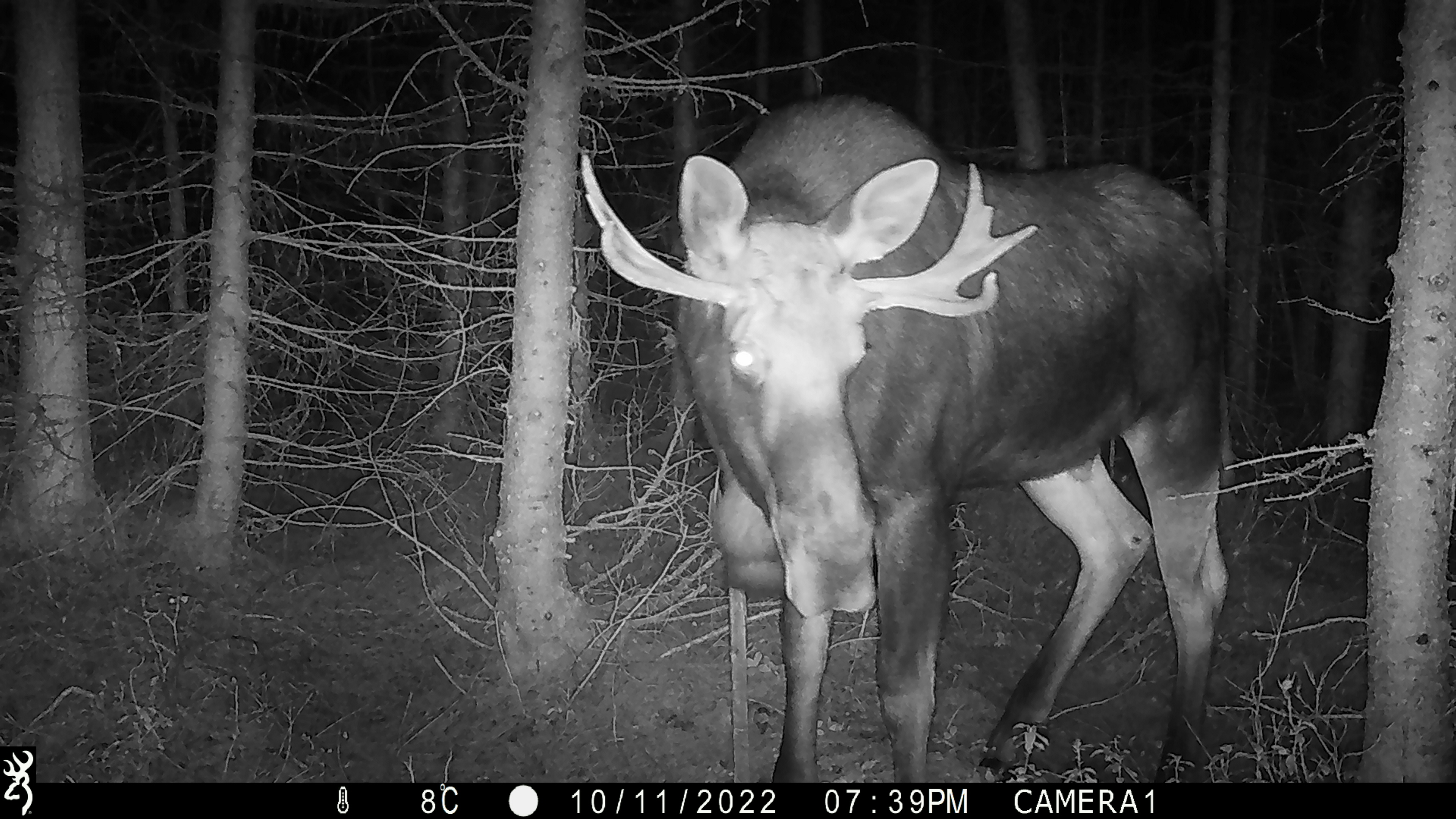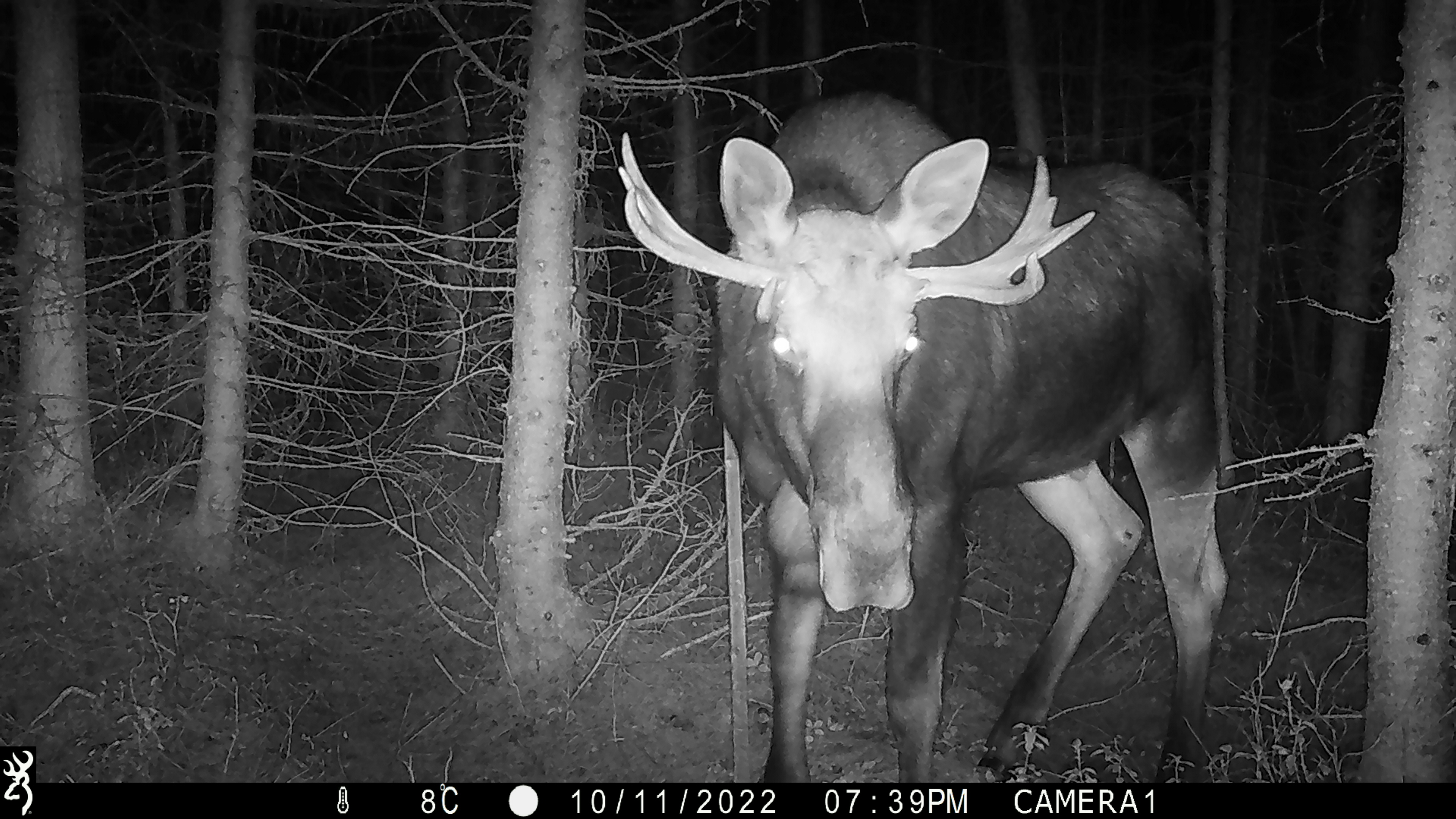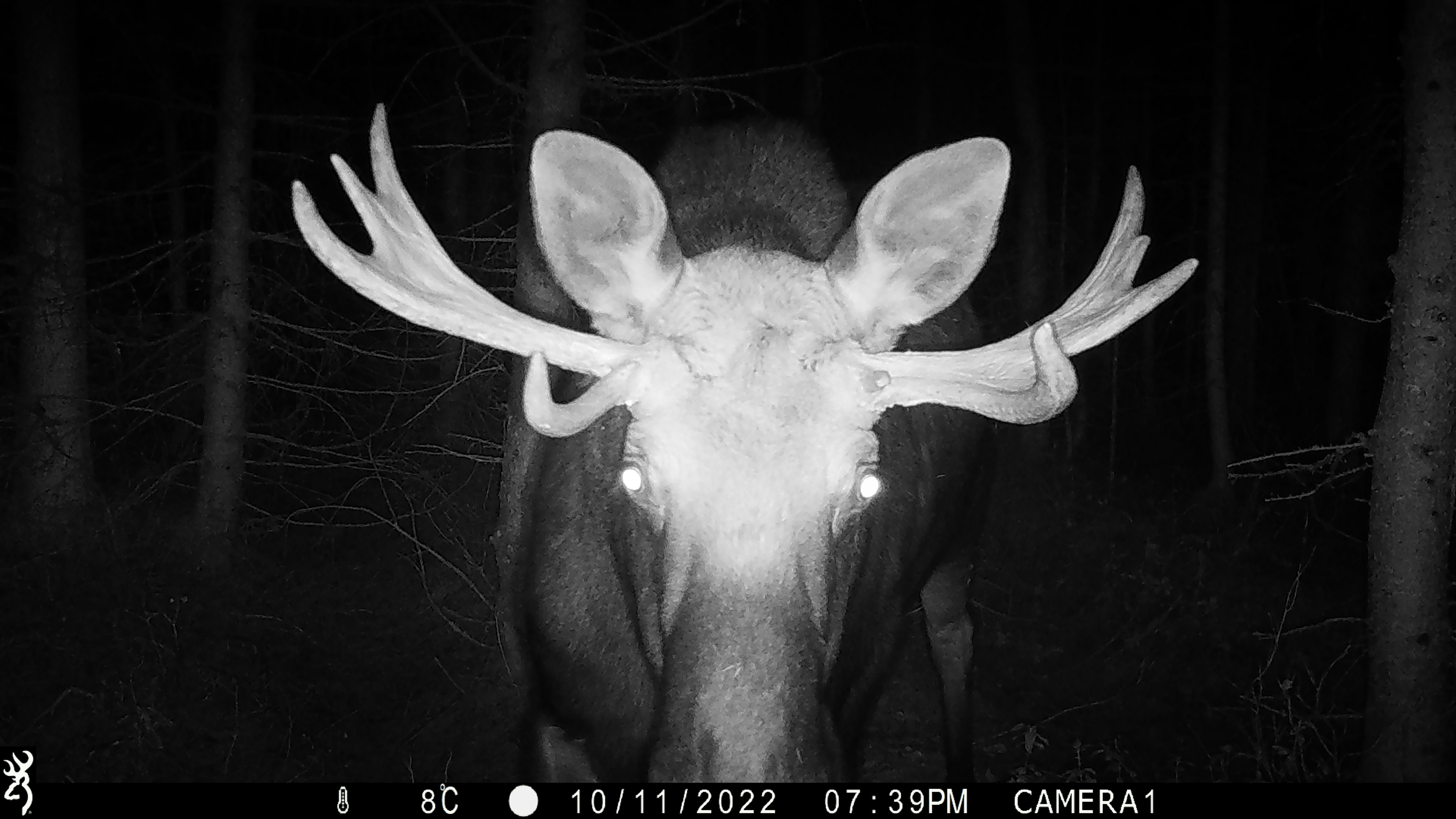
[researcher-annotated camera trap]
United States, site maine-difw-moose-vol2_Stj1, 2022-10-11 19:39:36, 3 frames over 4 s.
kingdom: Animalia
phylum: Chordata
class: Mammalia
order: Artiodactyla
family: Cervidae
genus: Alces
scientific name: Alces alces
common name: moose